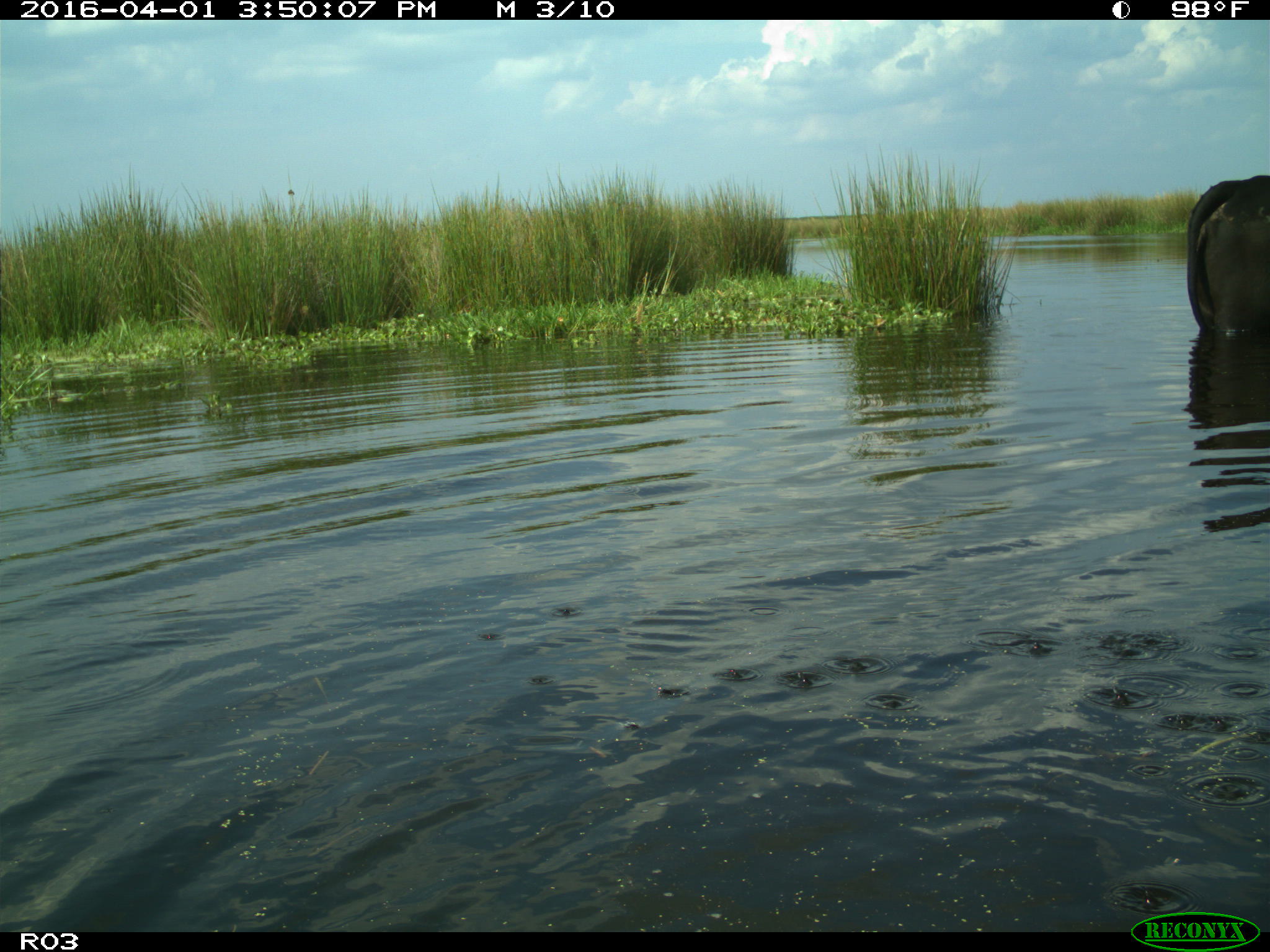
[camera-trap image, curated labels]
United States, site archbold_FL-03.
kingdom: Animalia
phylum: Chordata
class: Mammalia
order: Artiodactyla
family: Bovidae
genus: Bos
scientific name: Bos taurus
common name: domestic cow